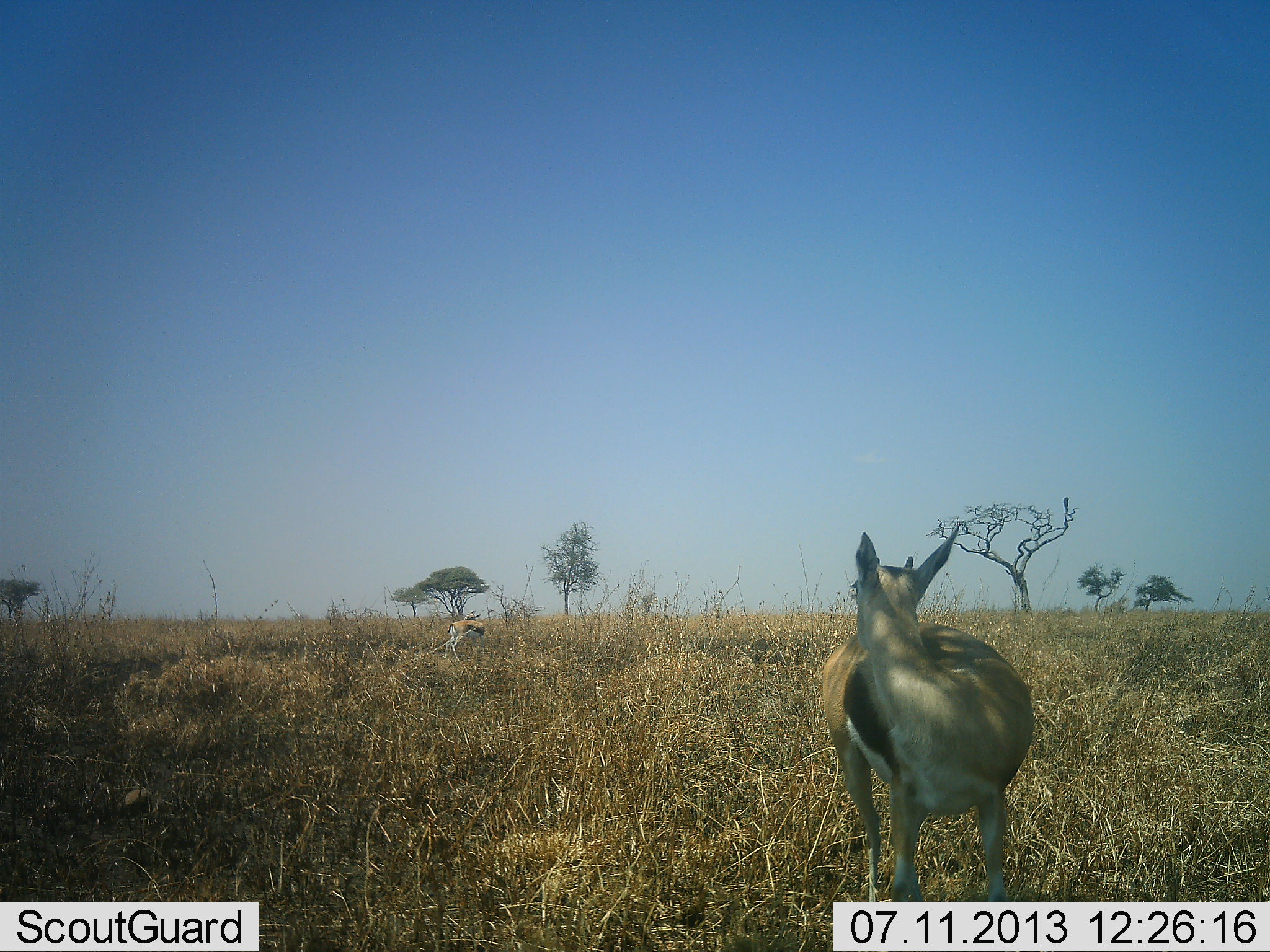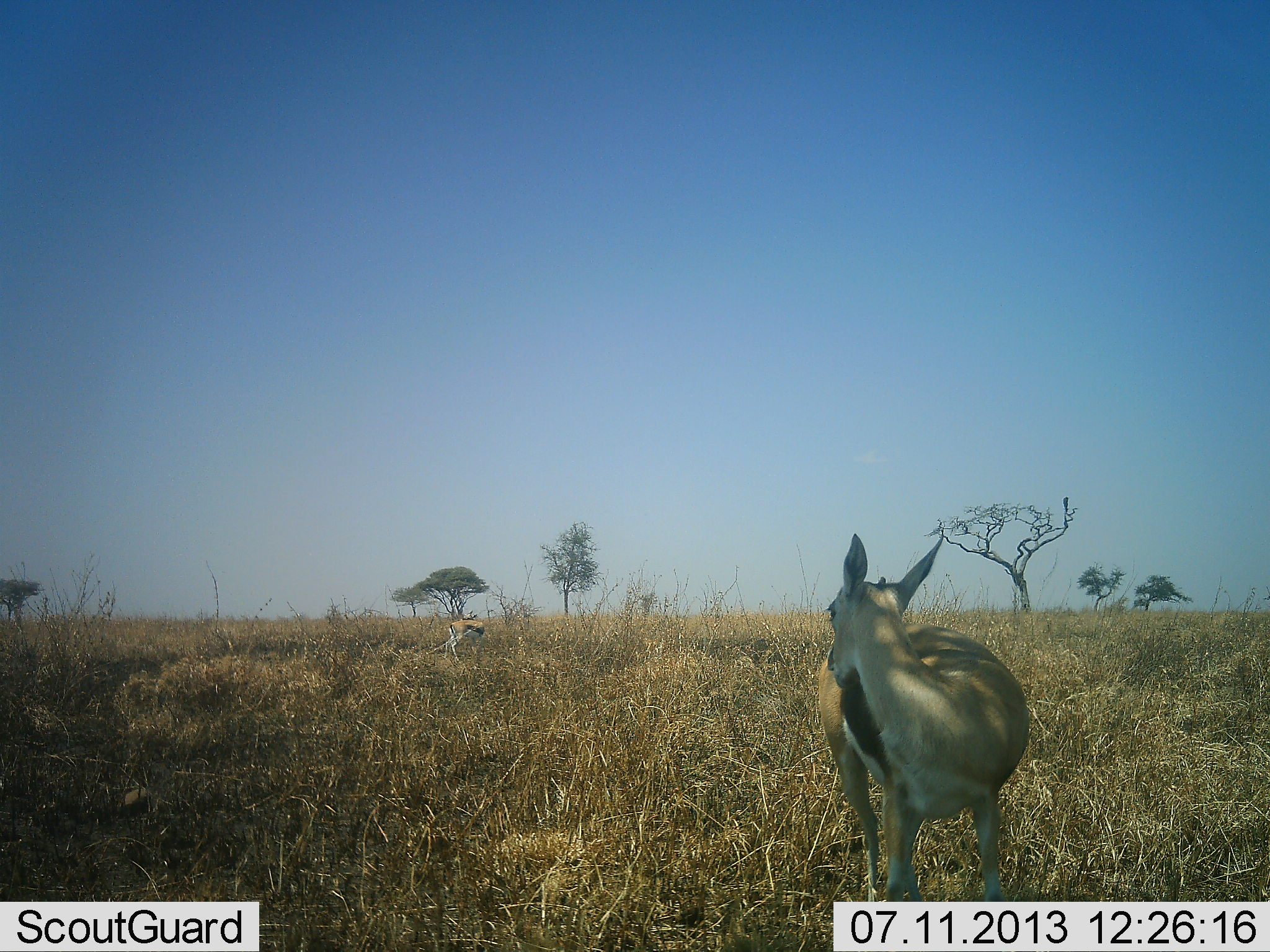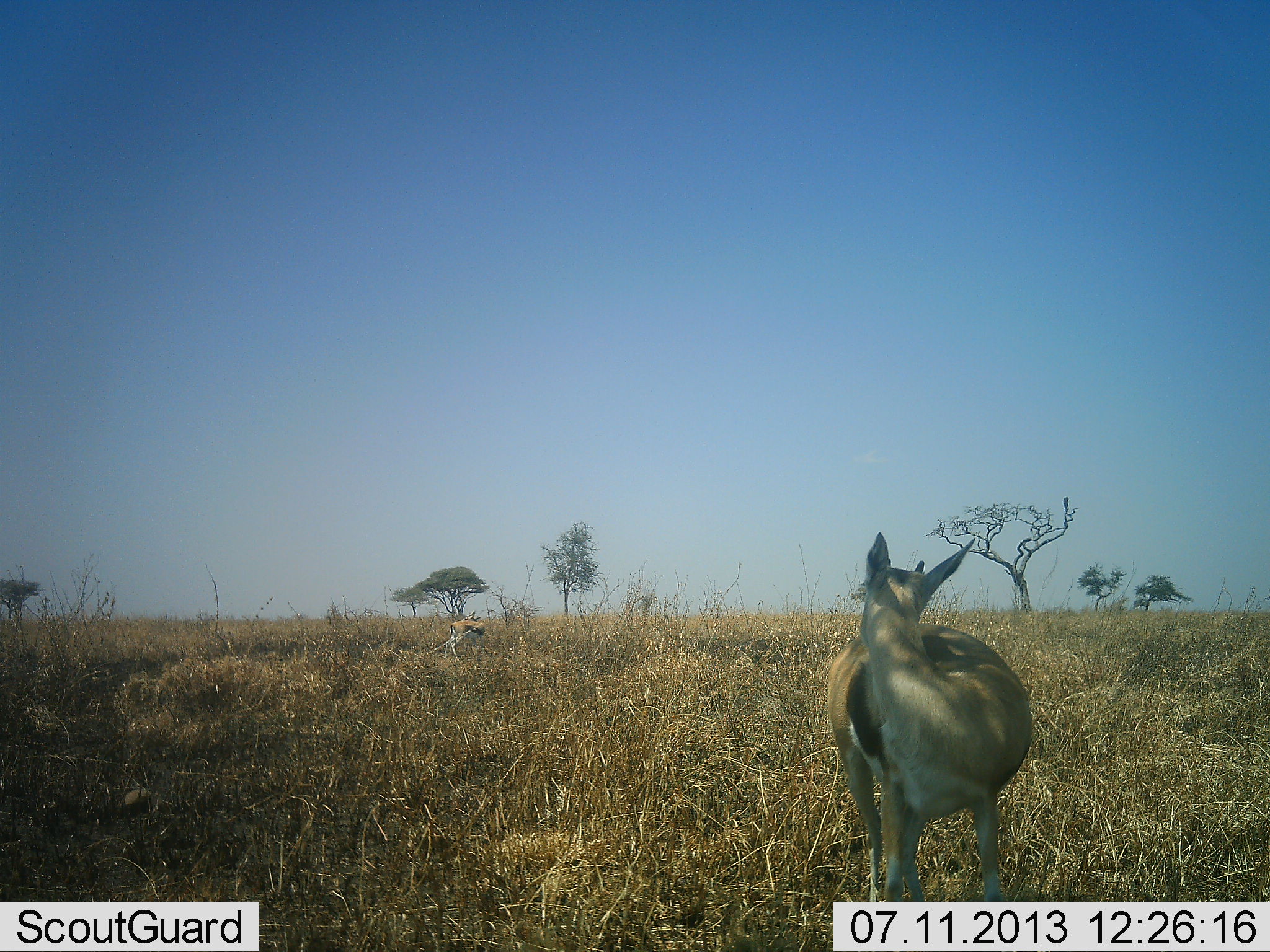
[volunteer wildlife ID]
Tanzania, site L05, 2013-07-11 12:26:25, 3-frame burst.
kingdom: Animalia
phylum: Chordata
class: Mammalia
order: Artiodactyla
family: Bovidae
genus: Eudorcas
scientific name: Eudorcas thomsonii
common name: thomson's gazelle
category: gazellethomsons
Gazellethomsons (thomson's gazelle) (Eudorcas thomsonii), count 2. Behavior (volunteer vote fractions): standing 100%, resting 10%, moving 0%, interacting 0%. Young present (vote fraction): 0%. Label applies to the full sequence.